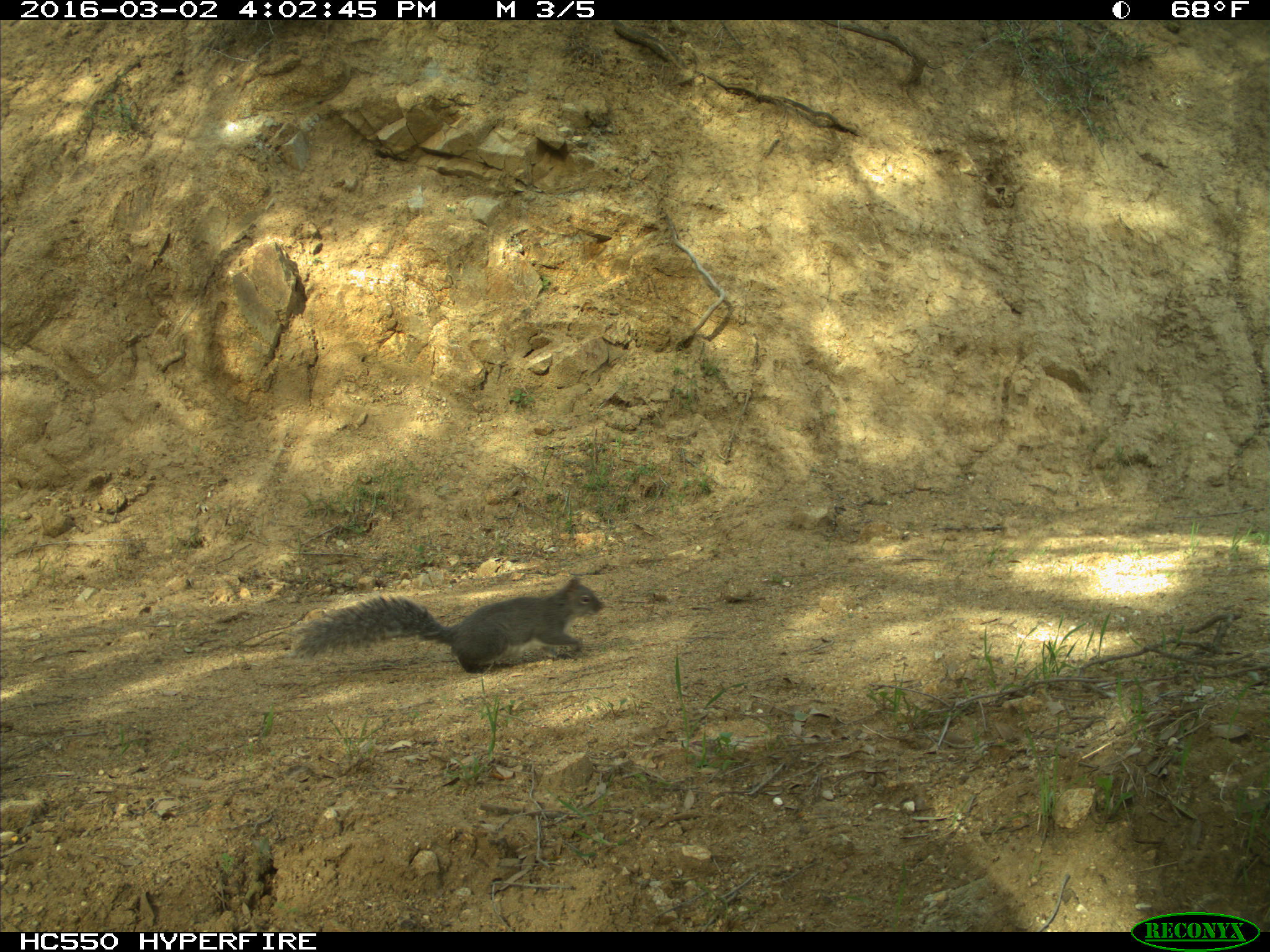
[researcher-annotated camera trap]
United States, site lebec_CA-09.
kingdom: Animalia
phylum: Chordata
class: Mammalia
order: Rodentia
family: Sciuridae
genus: Sciurus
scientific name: Sciurus carolinensis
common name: eastern gray squirrel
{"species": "Sciurus carolinensis (eastern gray squirrel)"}